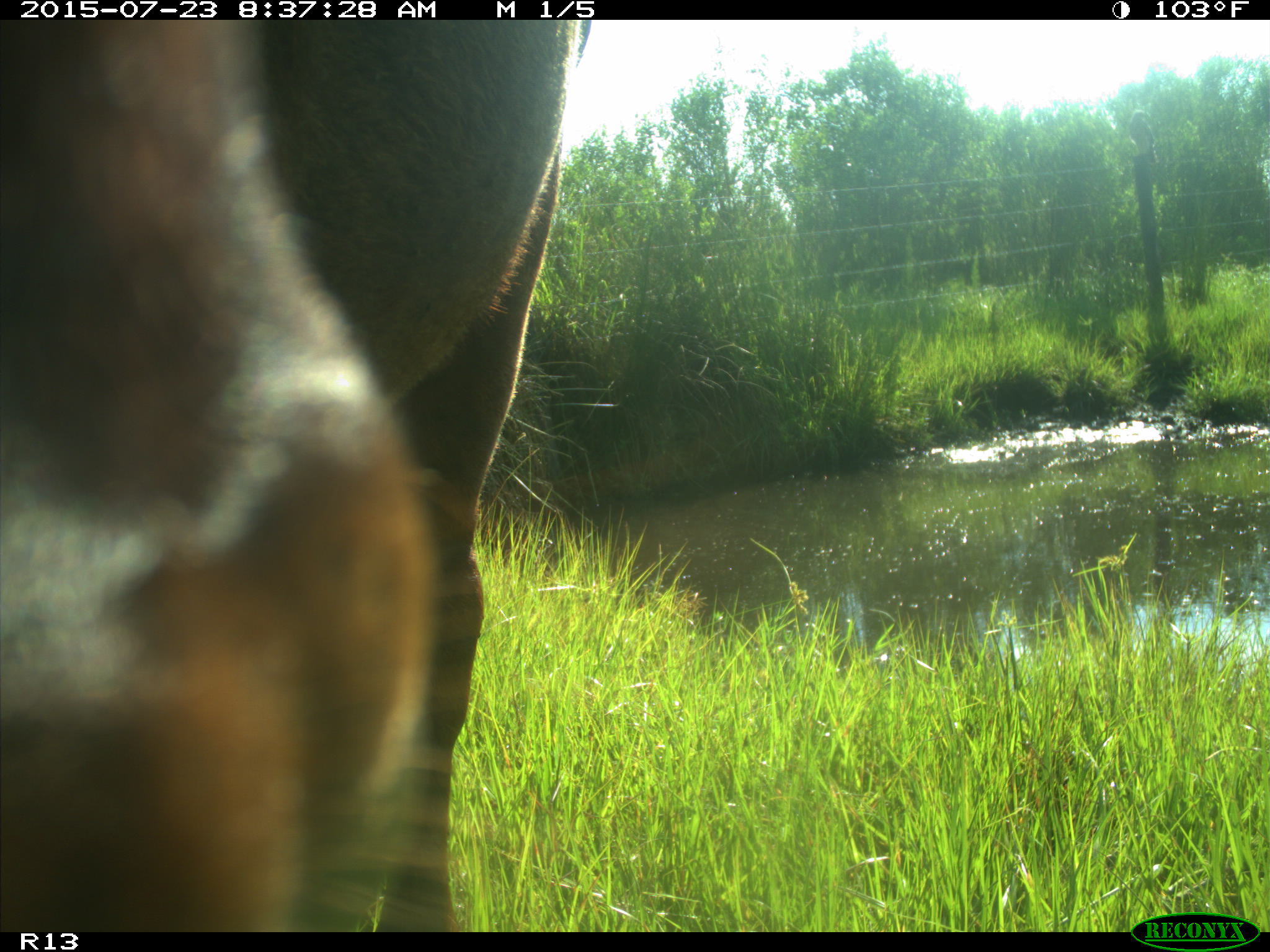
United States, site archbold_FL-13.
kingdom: Animalia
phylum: Chordata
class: Mammalia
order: Artiodactyla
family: Bovidae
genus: Bos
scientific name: Bos taurus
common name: domestic cow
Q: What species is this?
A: Bos taurus (domestic cow).